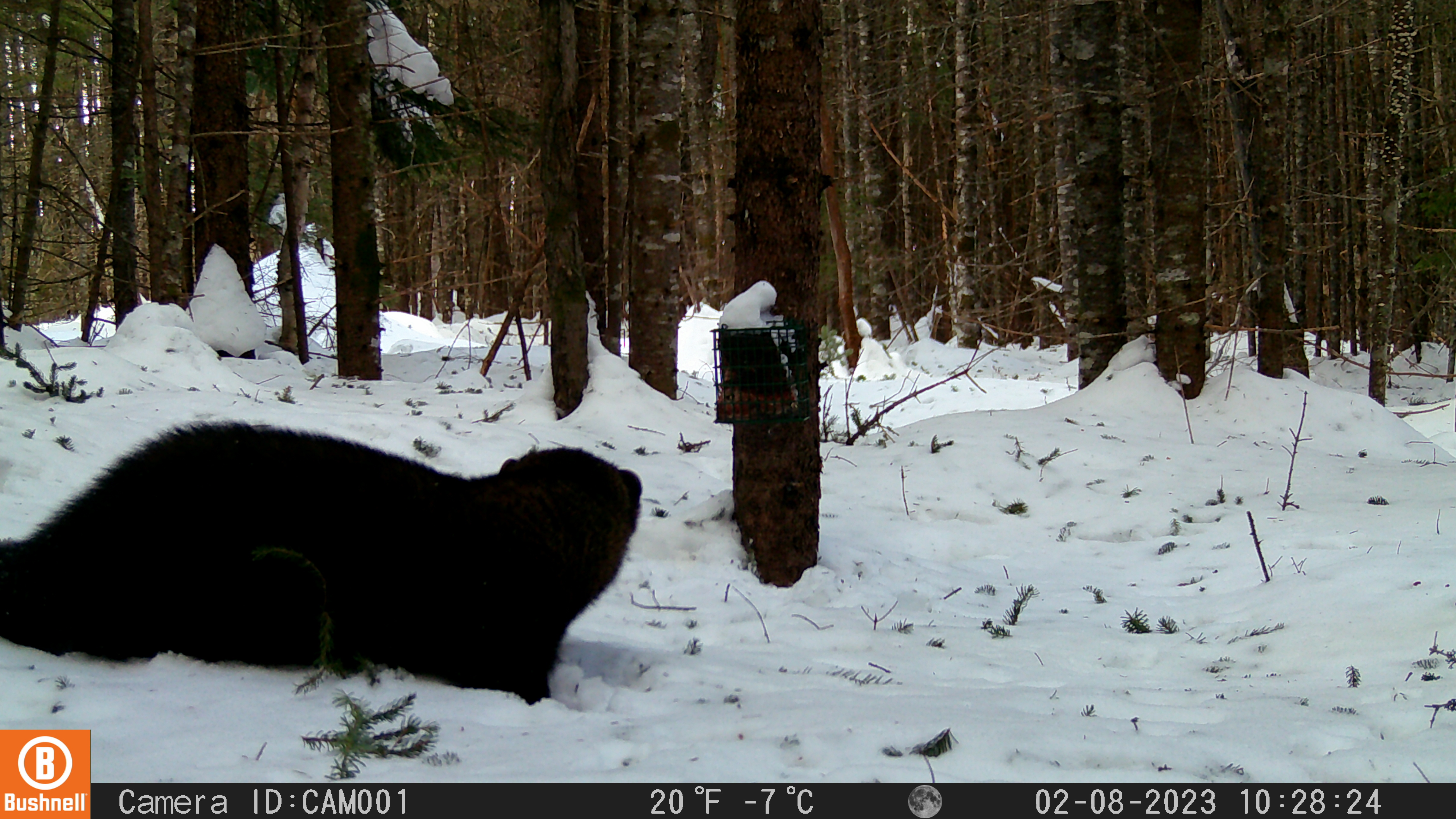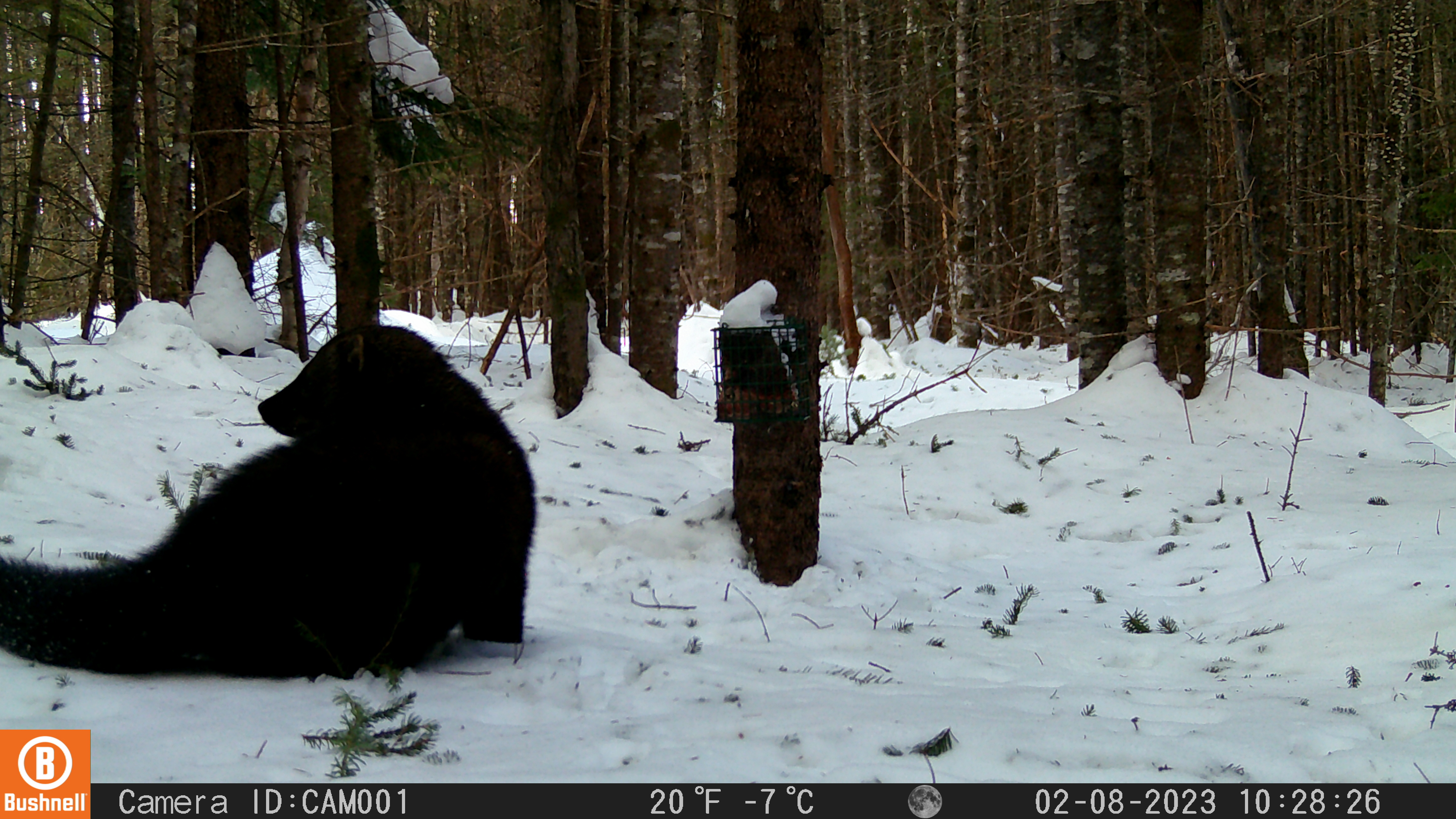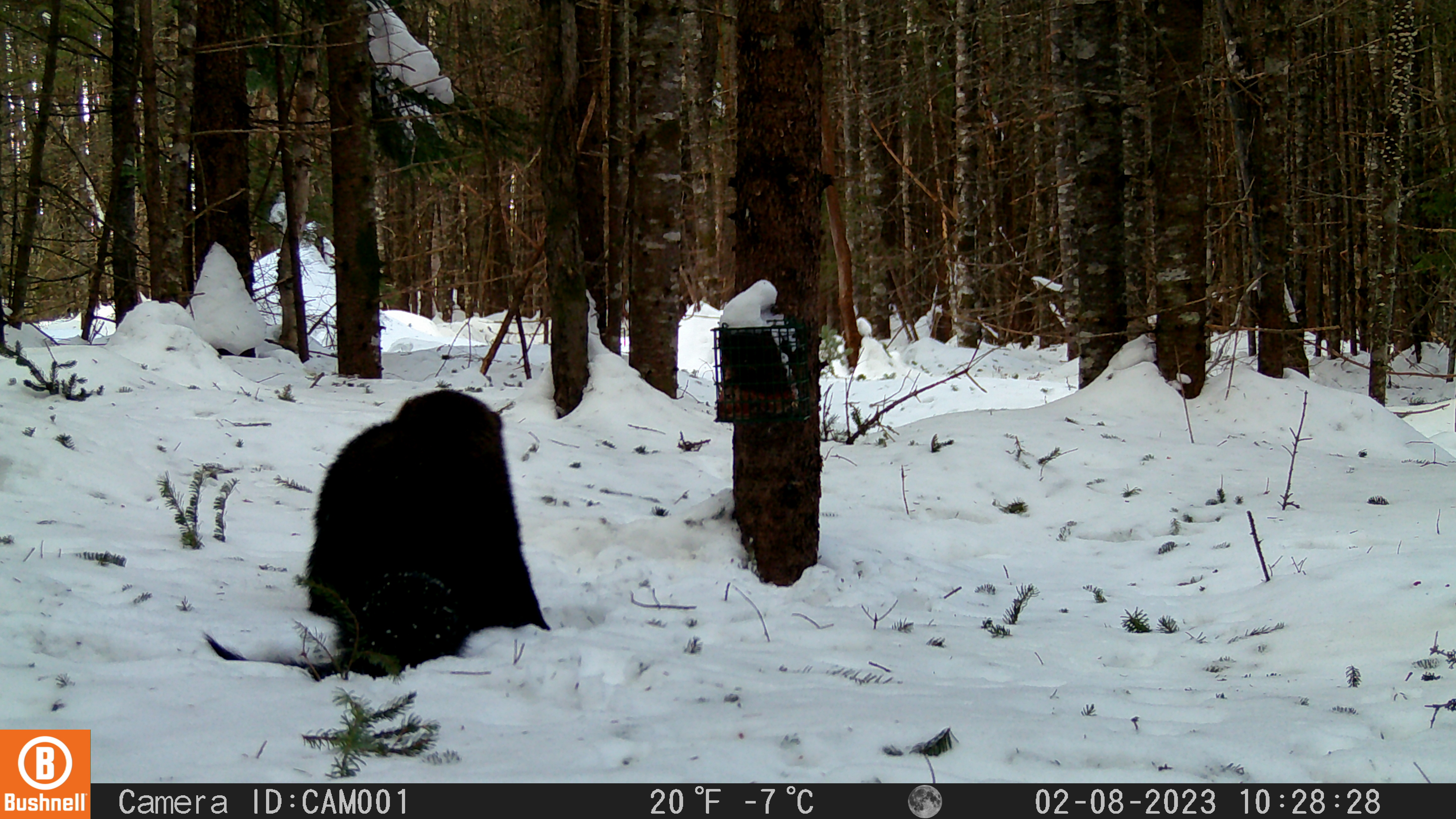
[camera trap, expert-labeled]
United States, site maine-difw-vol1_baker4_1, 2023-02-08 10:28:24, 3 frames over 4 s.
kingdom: Animalia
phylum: Chordata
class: Mammalia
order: Carnivora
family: Mustelidae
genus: Pekania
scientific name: Pekania pennanti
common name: fisher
Fisher (Pekania pennanti).